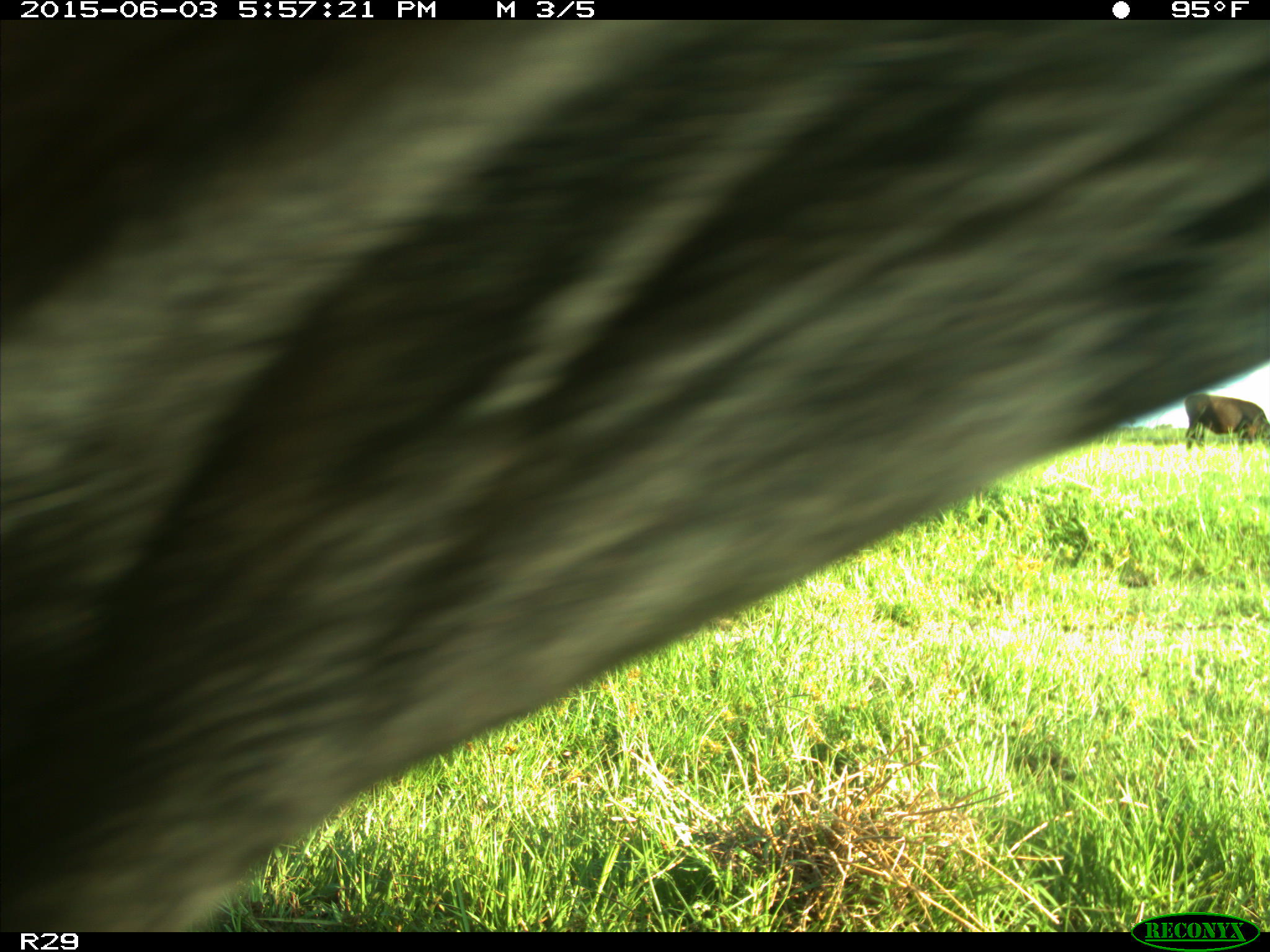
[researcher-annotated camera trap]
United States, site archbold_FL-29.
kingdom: Animalia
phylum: Chordata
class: Mammalia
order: Artiodactyla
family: Bovidae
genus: Bos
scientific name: Bos taurus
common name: domestic cow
Bos taurus (domestic cow).